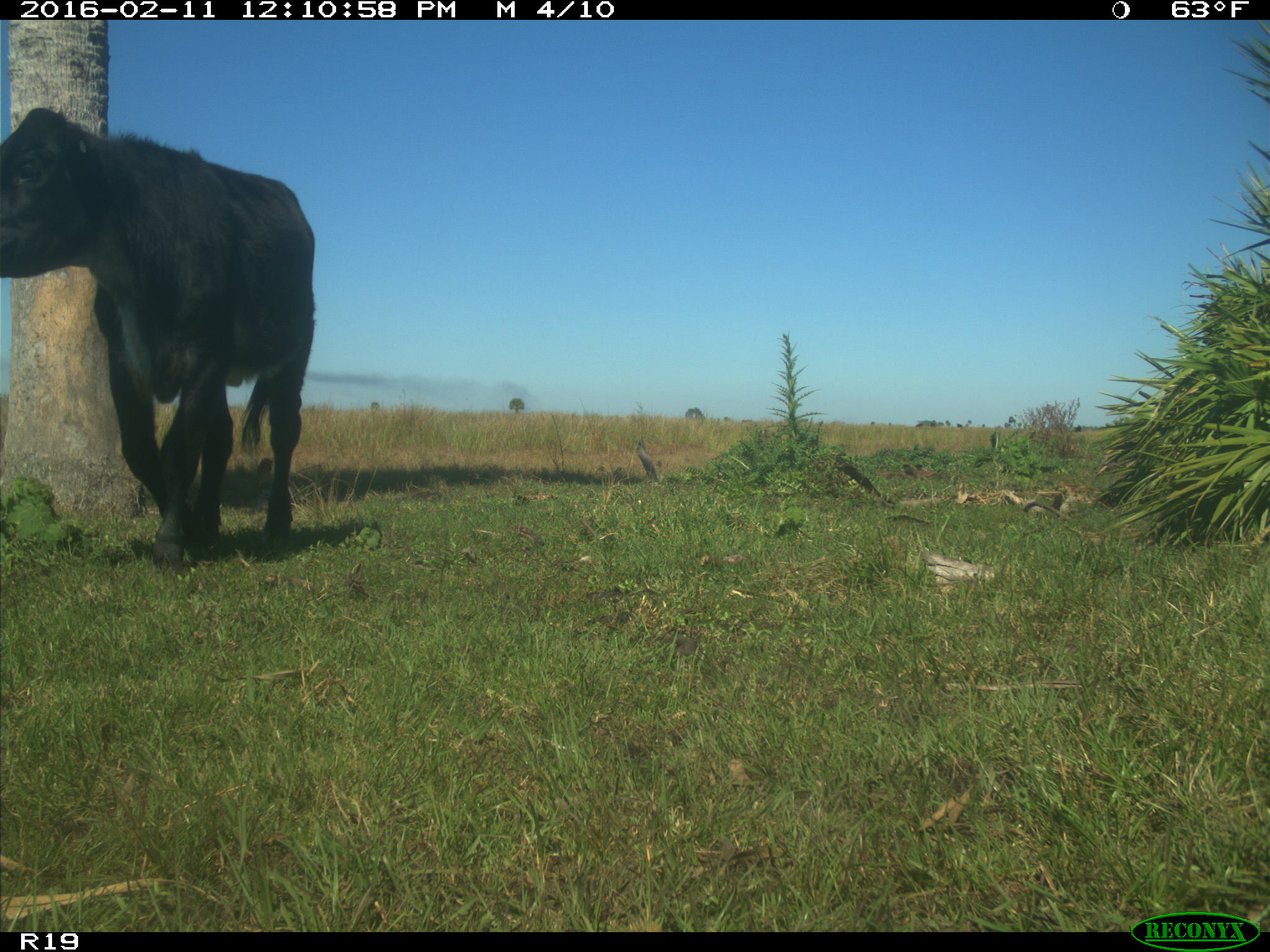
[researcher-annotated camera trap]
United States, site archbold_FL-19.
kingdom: Animalia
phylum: Chordata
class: Mammalia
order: Artiodactyla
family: Bovidae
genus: Bos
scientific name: Bos taurus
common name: domestic cow